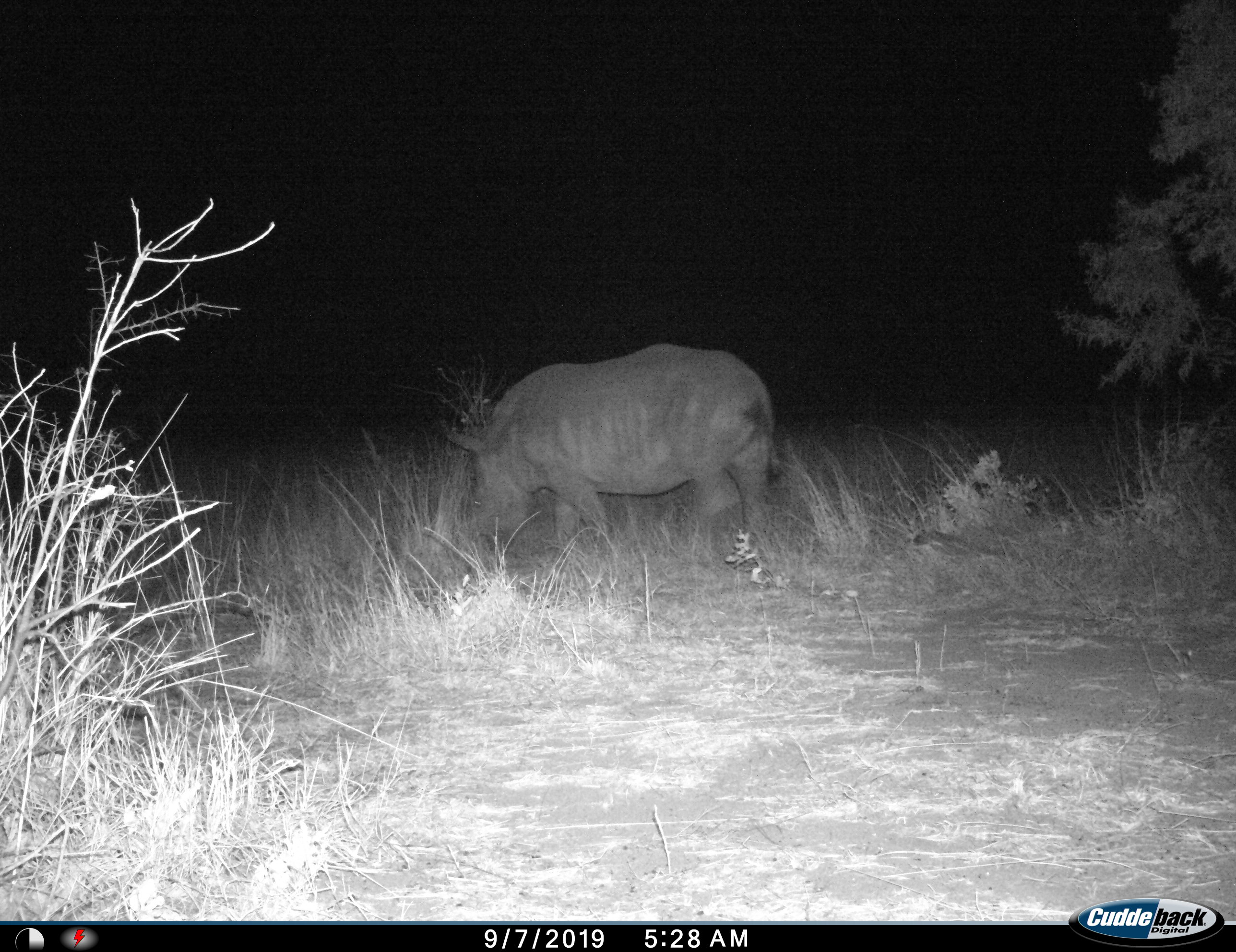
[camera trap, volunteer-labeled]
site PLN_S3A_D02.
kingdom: Animalia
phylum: Chordata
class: Mammalia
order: Perissodactyla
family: Rhinocerotidae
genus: Ceratotherium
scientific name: Ceratotherium simum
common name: white rhinoceros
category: rhinoceroswhite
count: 1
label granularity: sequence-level